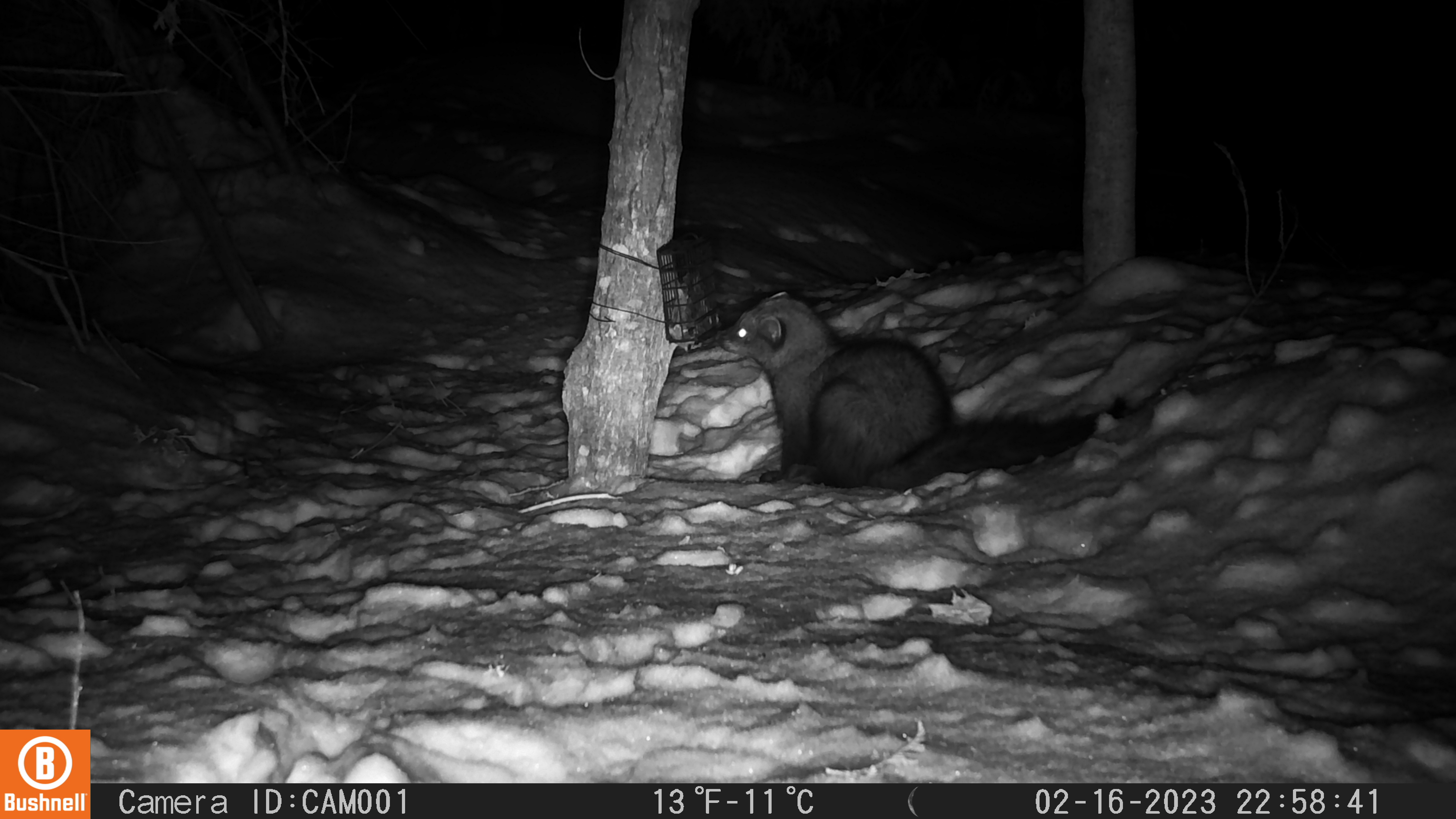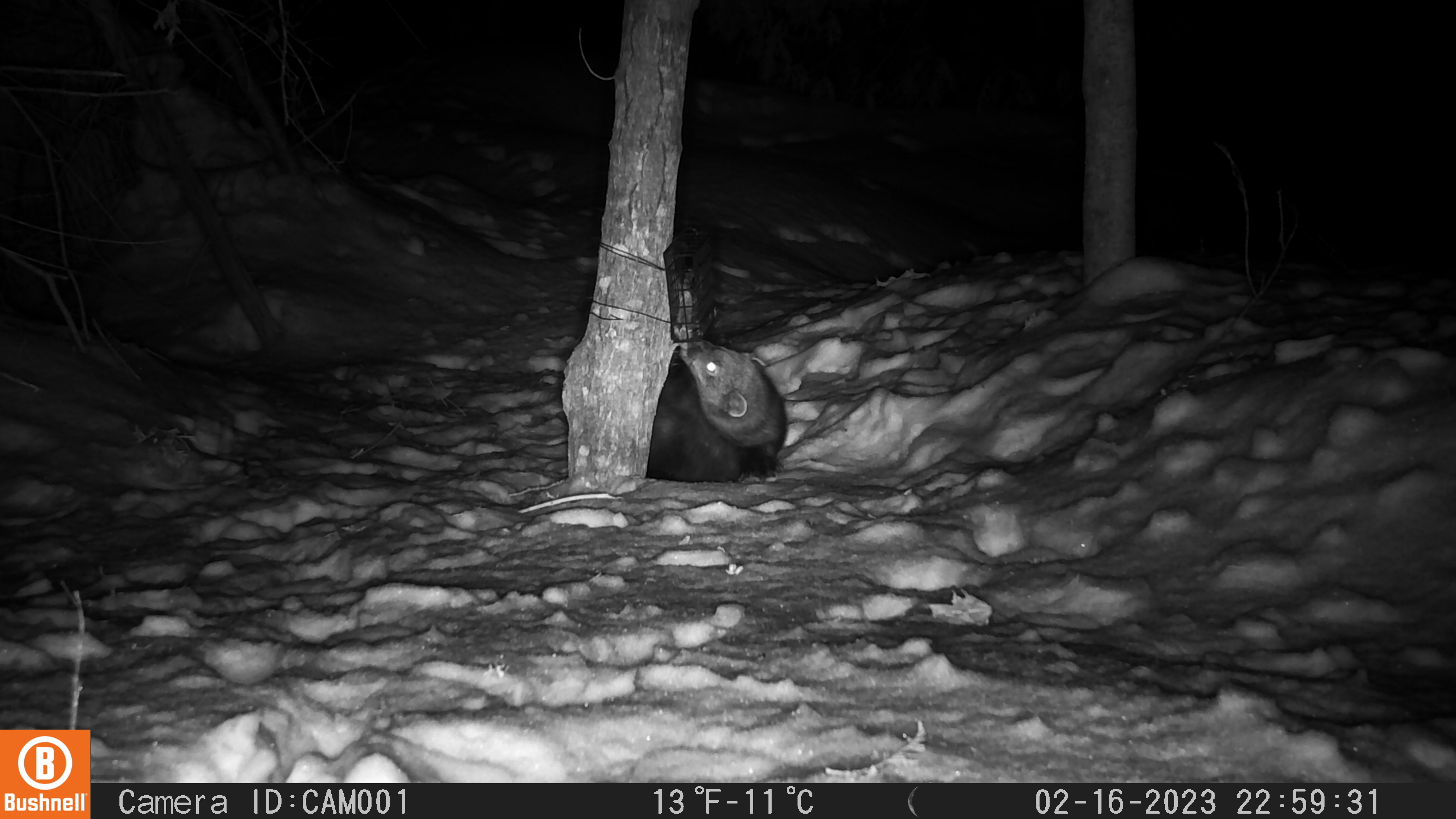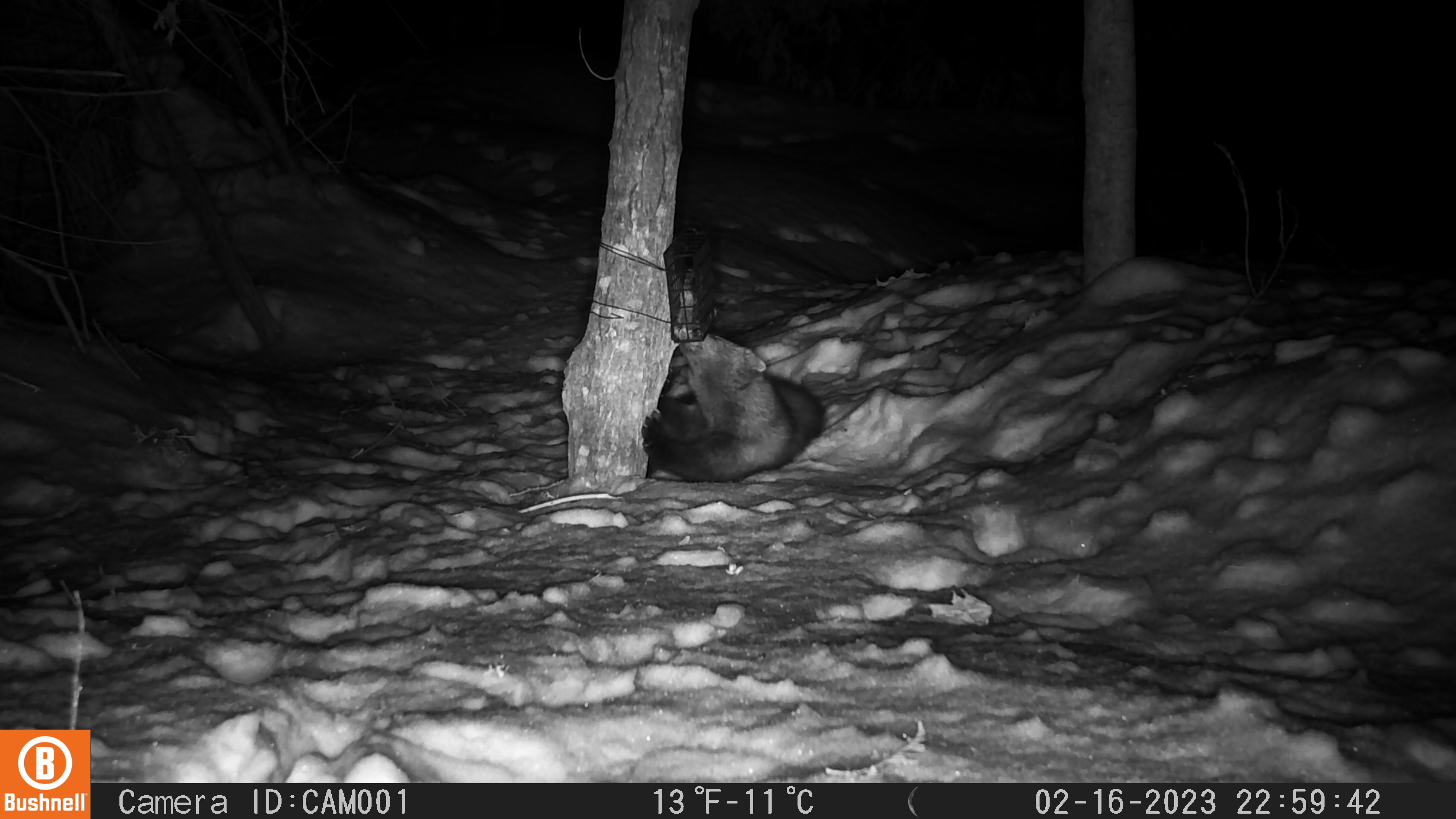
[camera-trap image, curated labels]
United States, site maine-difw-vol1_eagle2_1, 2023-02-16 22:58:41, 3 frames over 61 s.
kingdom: Animalia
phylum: Chordata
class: Mammalia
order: Carnivora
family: Mustelidae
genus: Pekania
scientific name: Pekania pennanti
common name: fisher